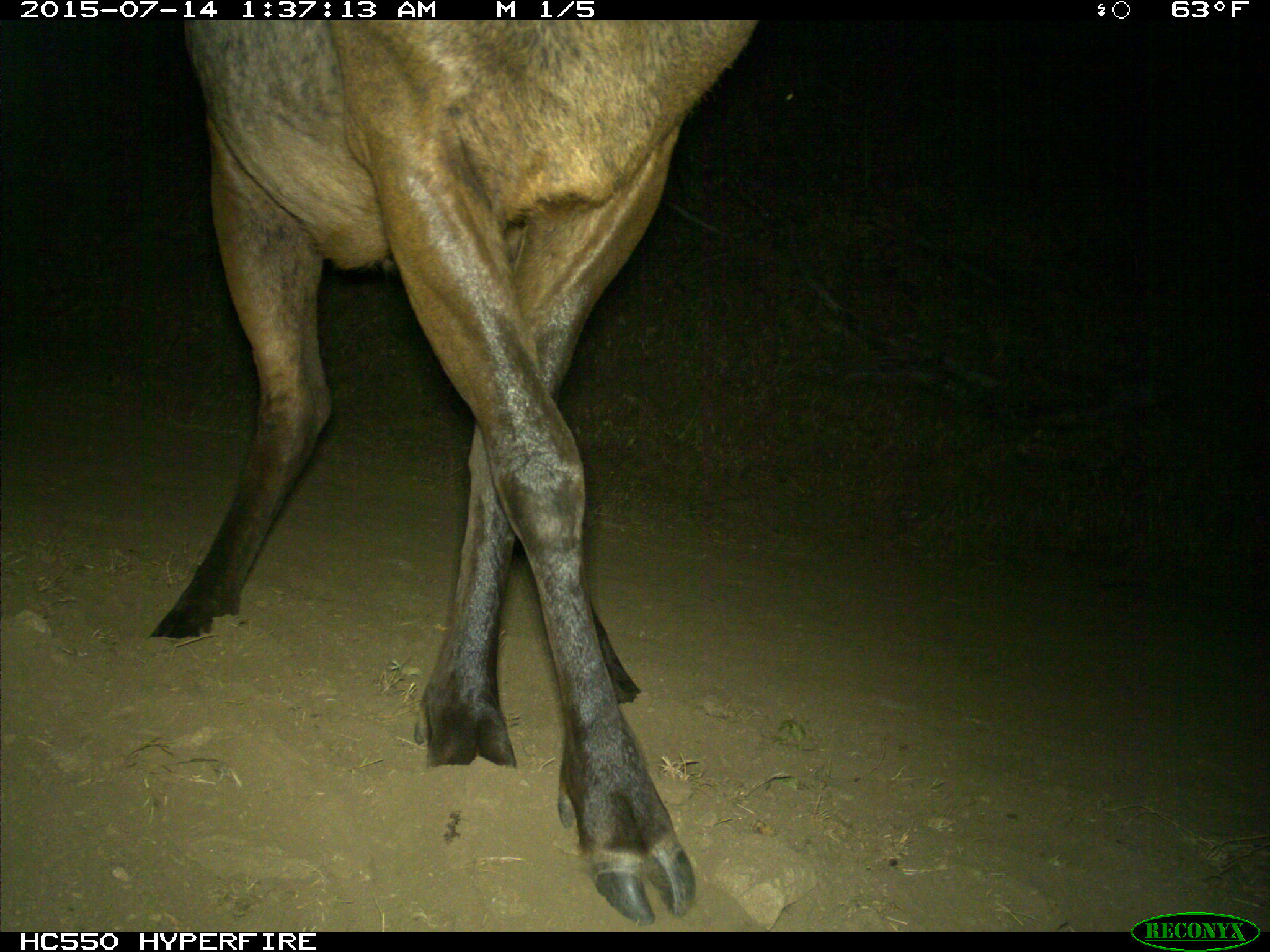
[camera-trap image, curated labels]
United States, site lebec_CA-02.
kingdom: Animalia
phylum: Chordata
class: Mammalia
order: Artiodactyla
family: Cervidae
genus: Cervus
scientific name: Cervus canadensis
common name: elk